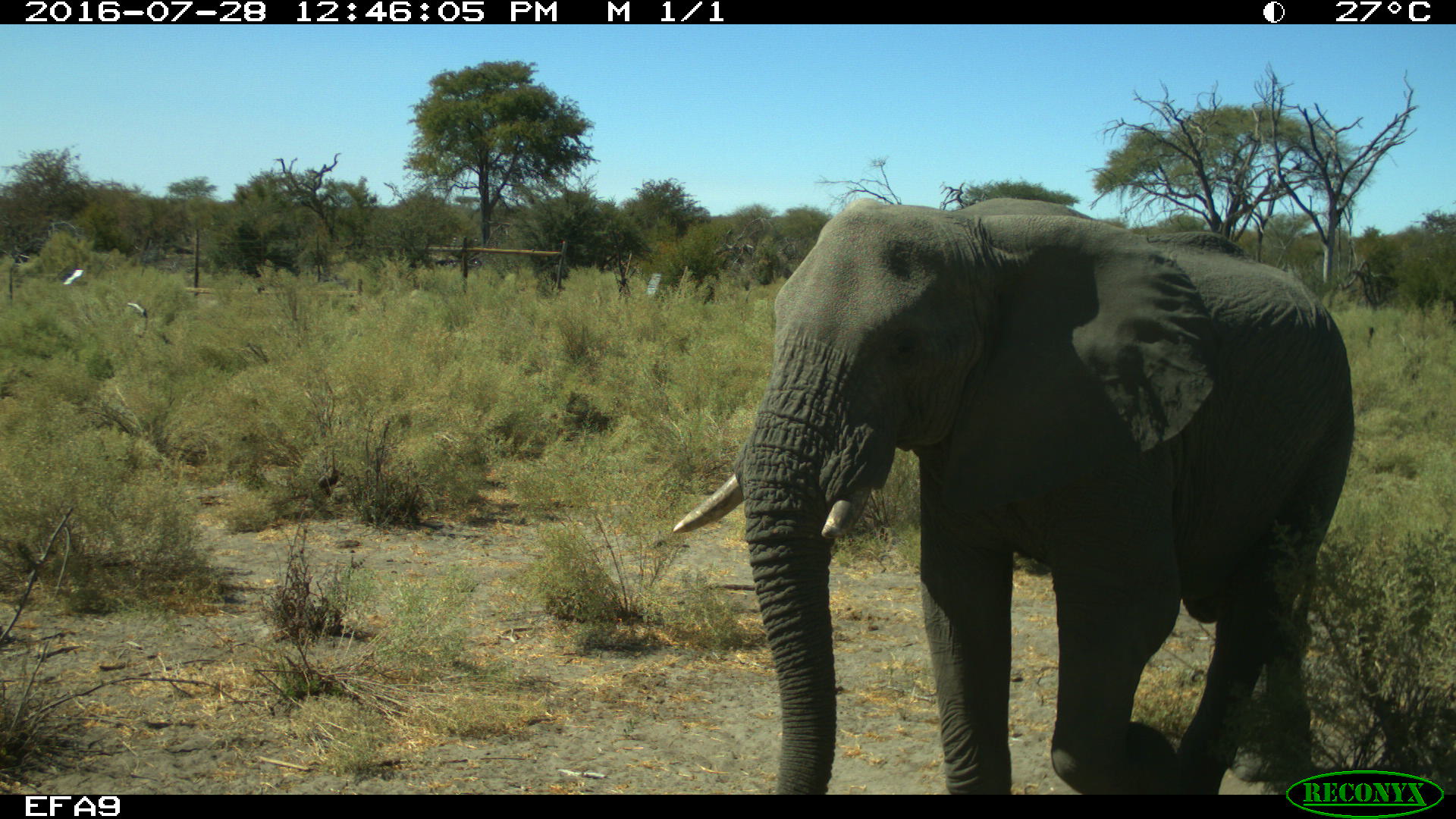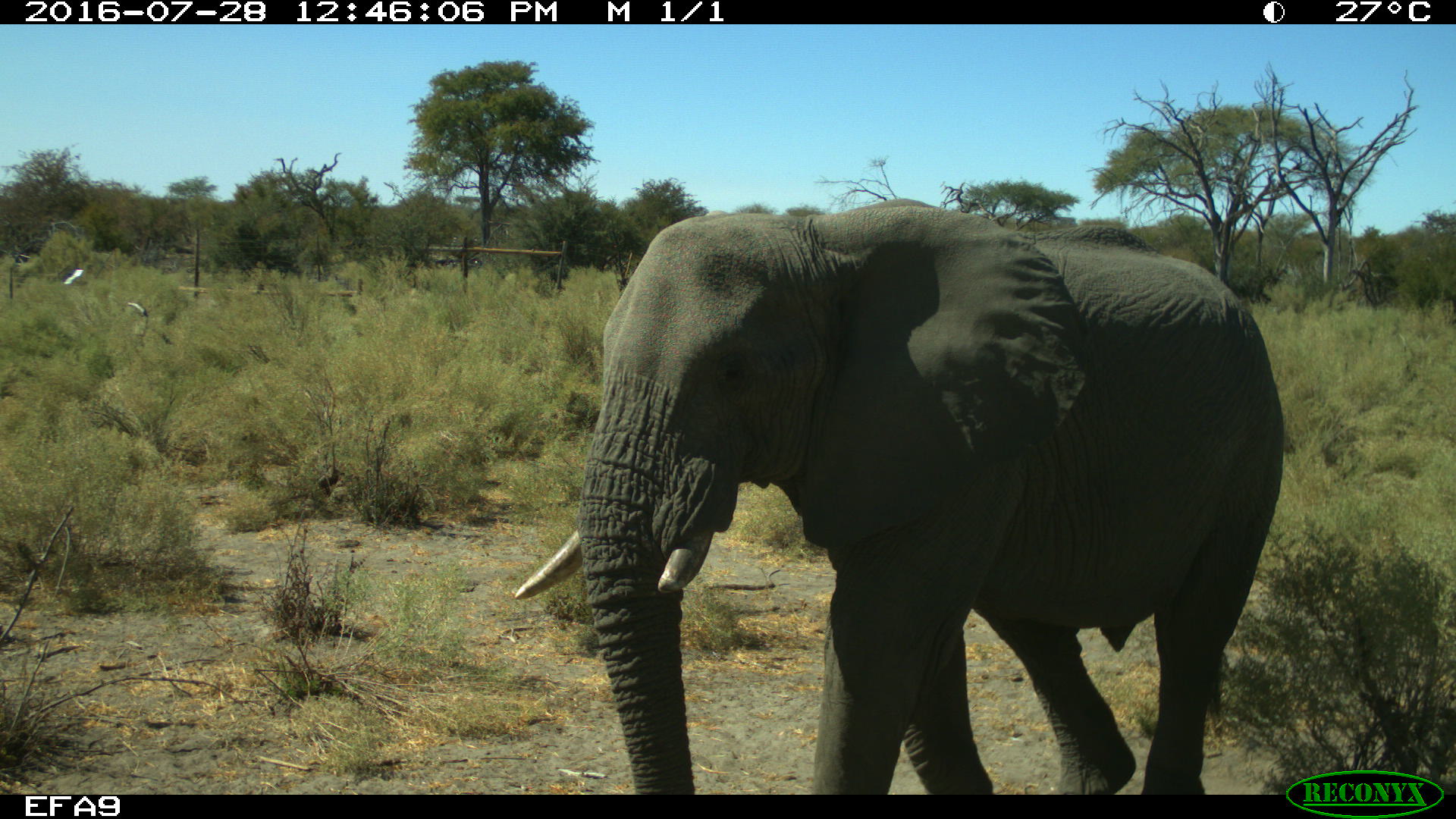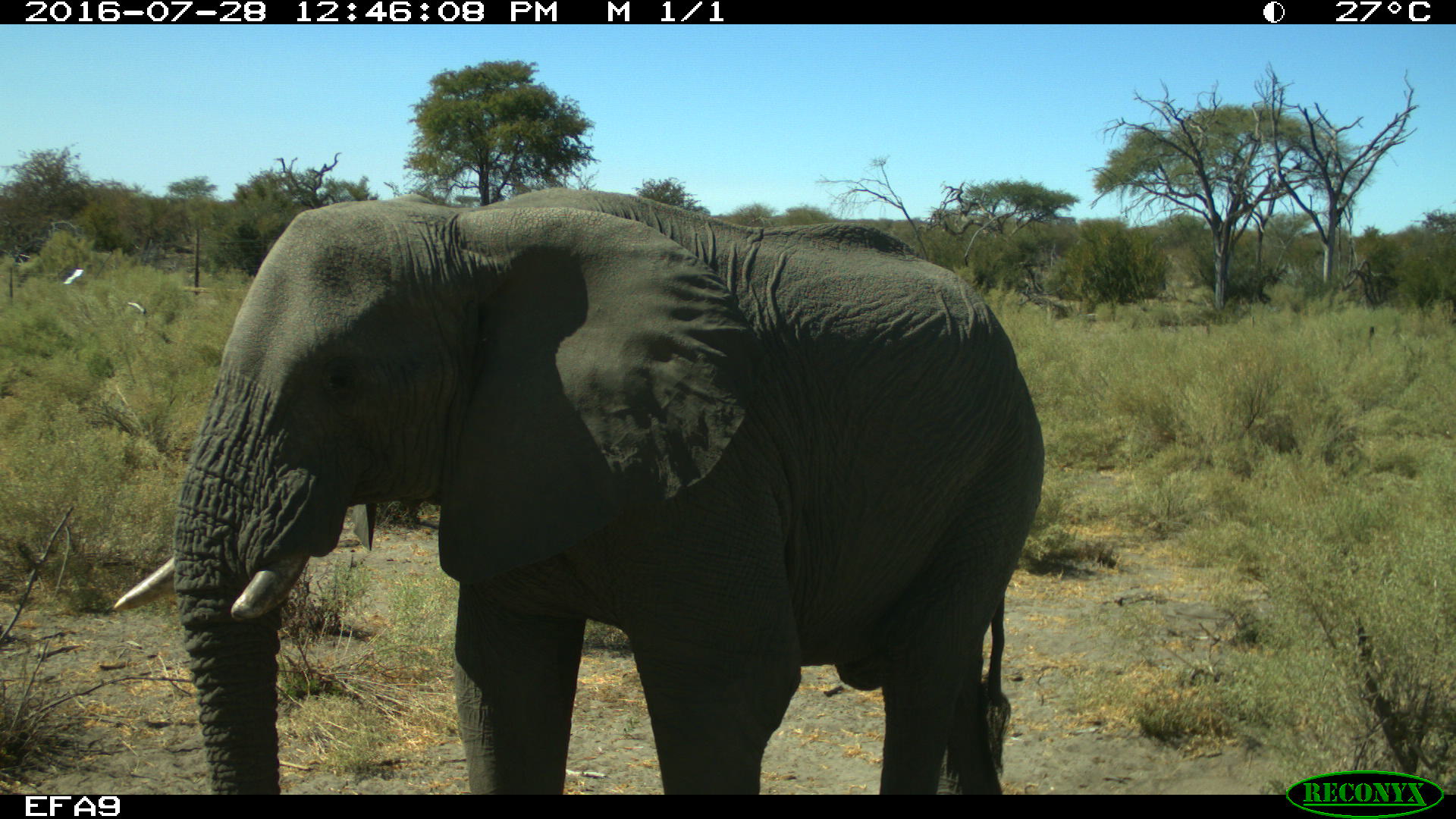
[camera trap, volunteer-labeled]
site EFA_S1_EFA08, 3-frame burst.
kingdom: Animalia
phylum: Chordata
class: Mammalia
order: Proboscidea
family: Elephantidae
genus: Loxodonta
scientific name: Loxodonta africana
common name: african bush elephant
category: elephant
Elephant (african bush elephant) (Loxodonta africana), count 1. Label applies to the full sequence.